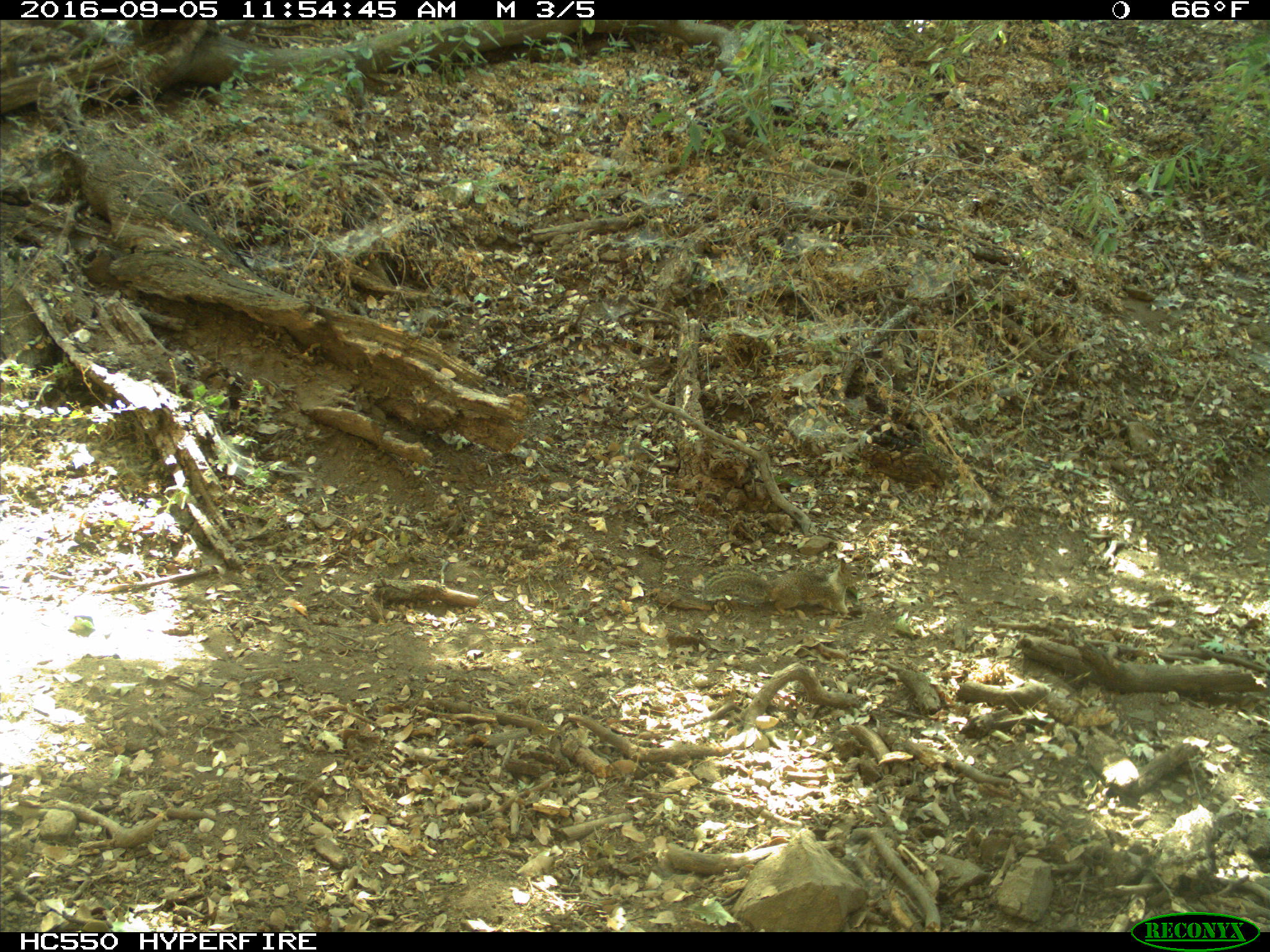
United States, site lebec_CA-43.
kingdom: Animalia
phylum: Chordata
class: Mammalia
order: Rodentia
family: Sciuridae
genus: Otospermophilus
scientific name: Otospermophilus beecheyi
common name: california ground squirrel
Otospermophilus beecheyi (california ground squirrel).